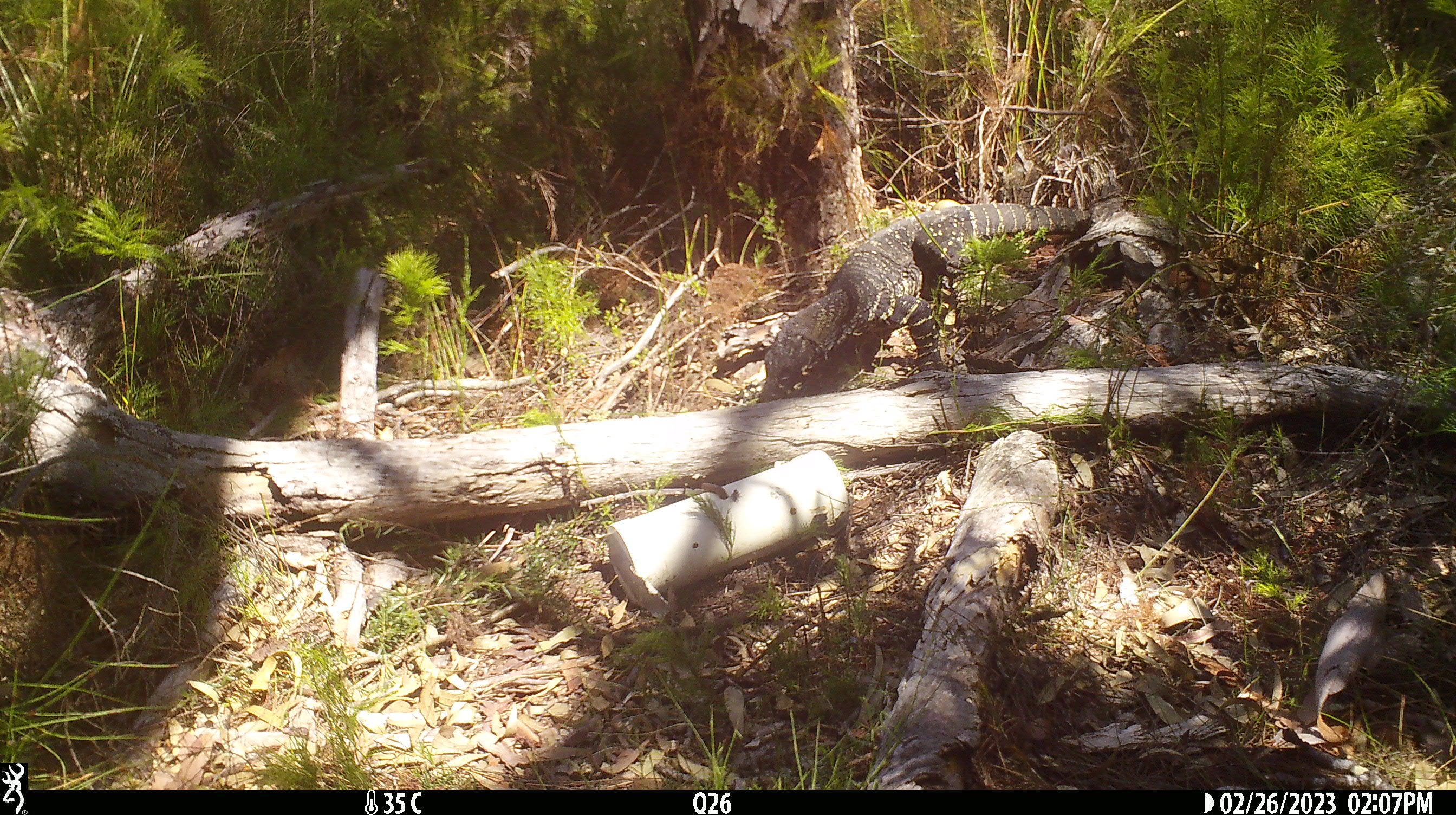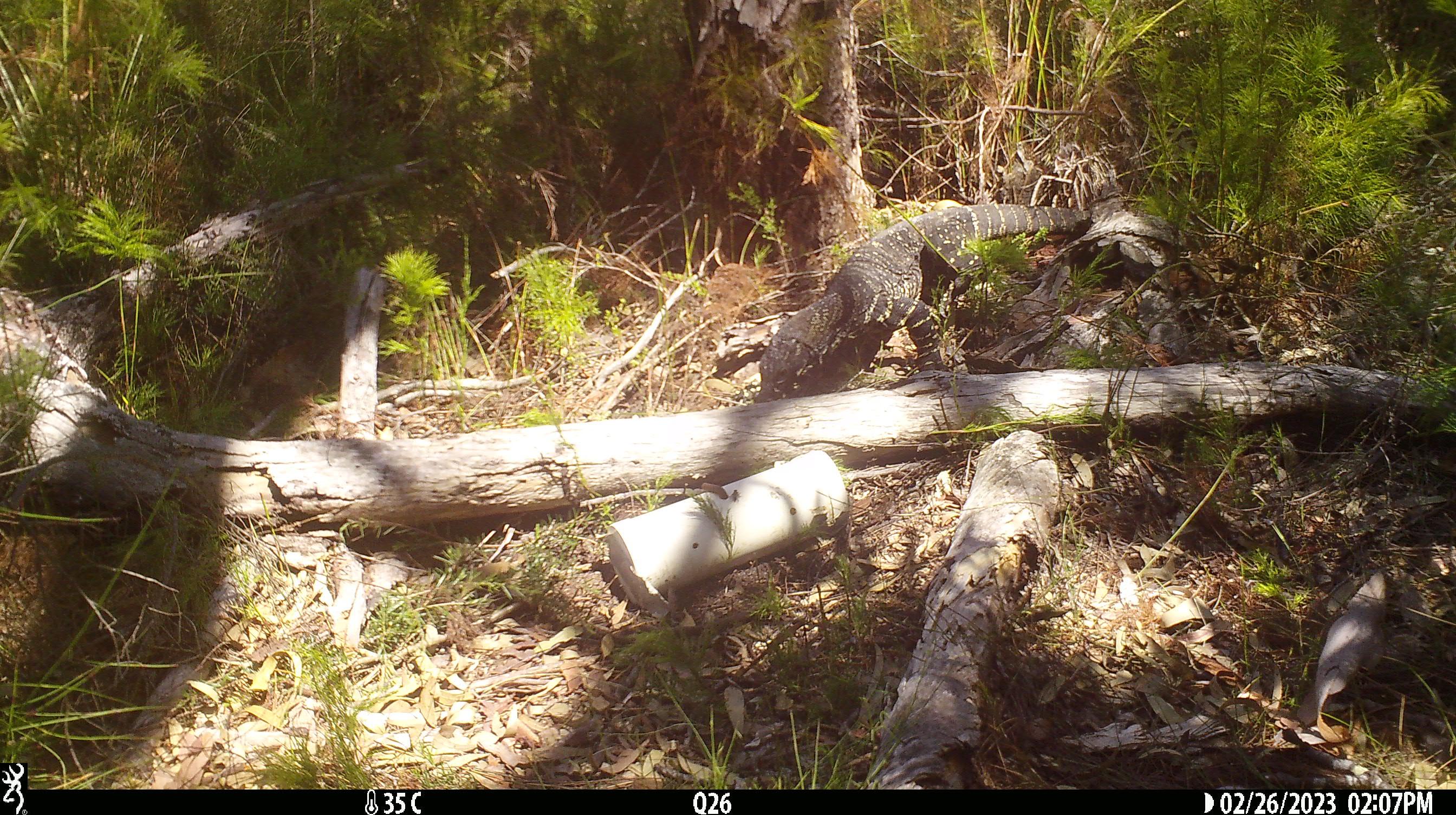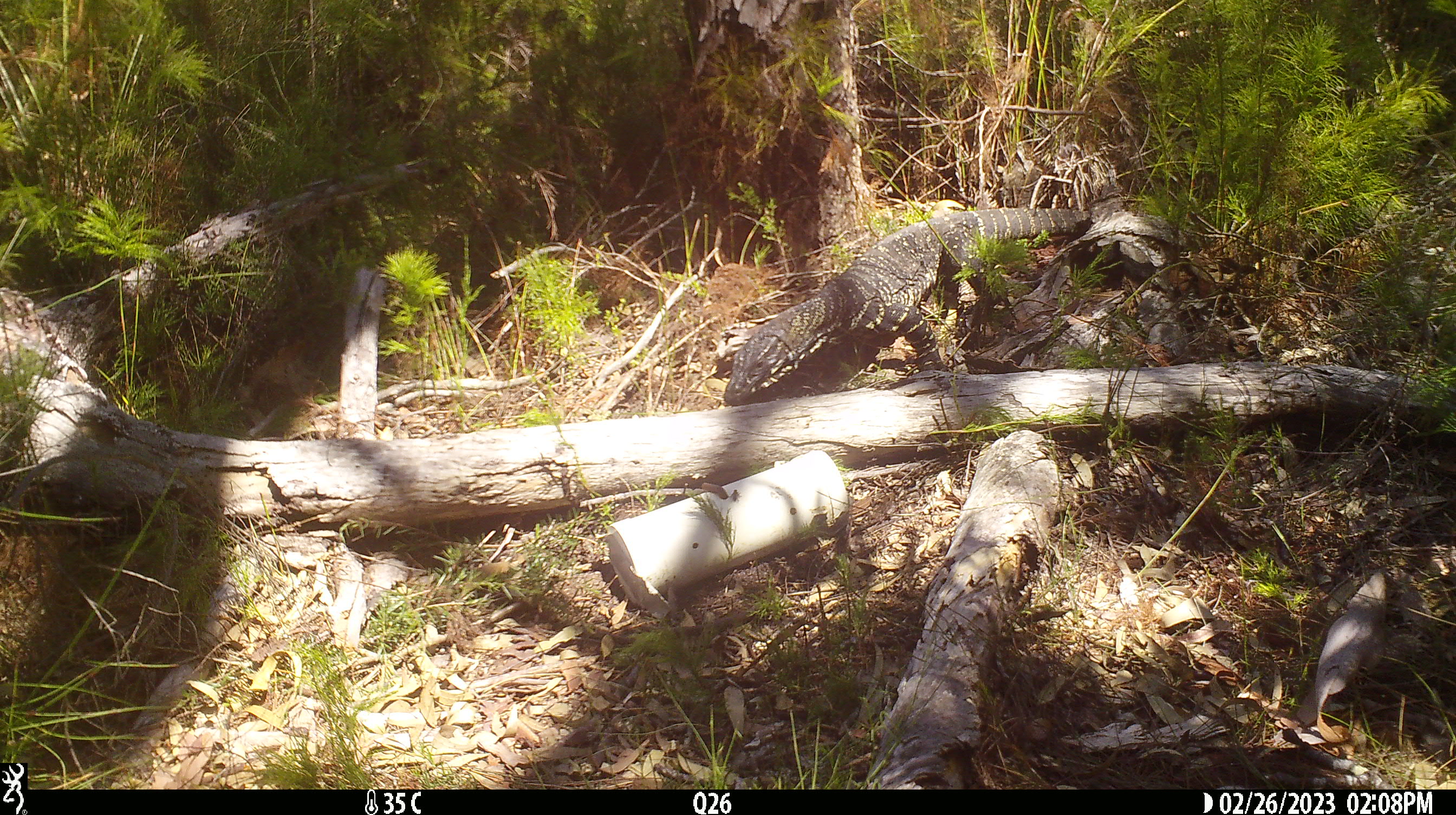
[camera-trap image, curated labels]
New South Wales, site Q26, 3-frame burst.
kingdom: Animalia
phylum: Chordata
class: Reptilia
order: Squamata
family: Varanidae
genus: Varanus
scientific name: Varanus varius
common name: lace monitor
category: goanna